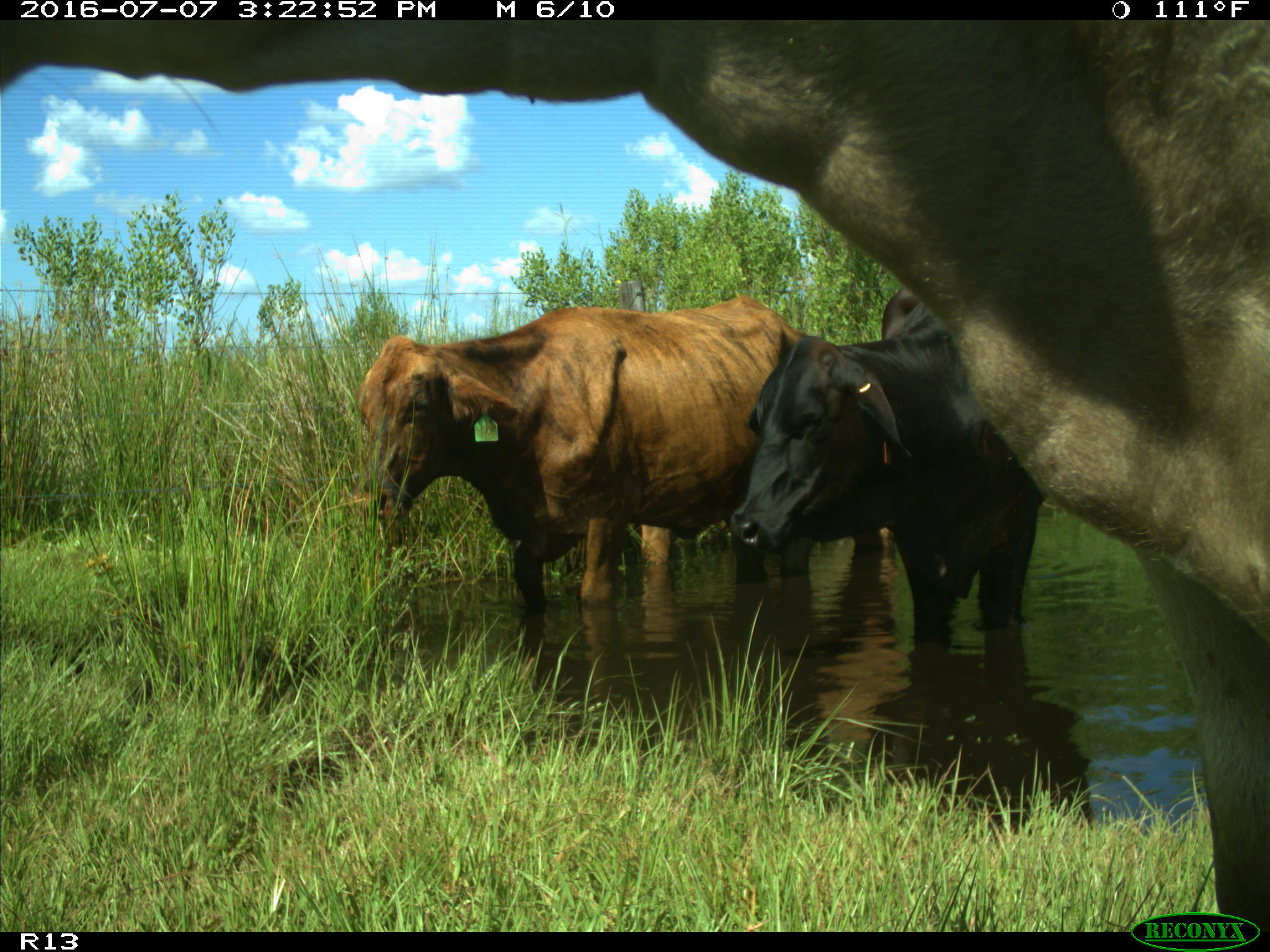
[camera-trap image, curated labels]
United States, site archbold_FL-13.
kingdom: Animalia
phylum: Chordata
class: Mammalia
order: Artiodactyla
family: Bovidae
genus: Bos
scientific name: Bos taurus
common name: domestic cow